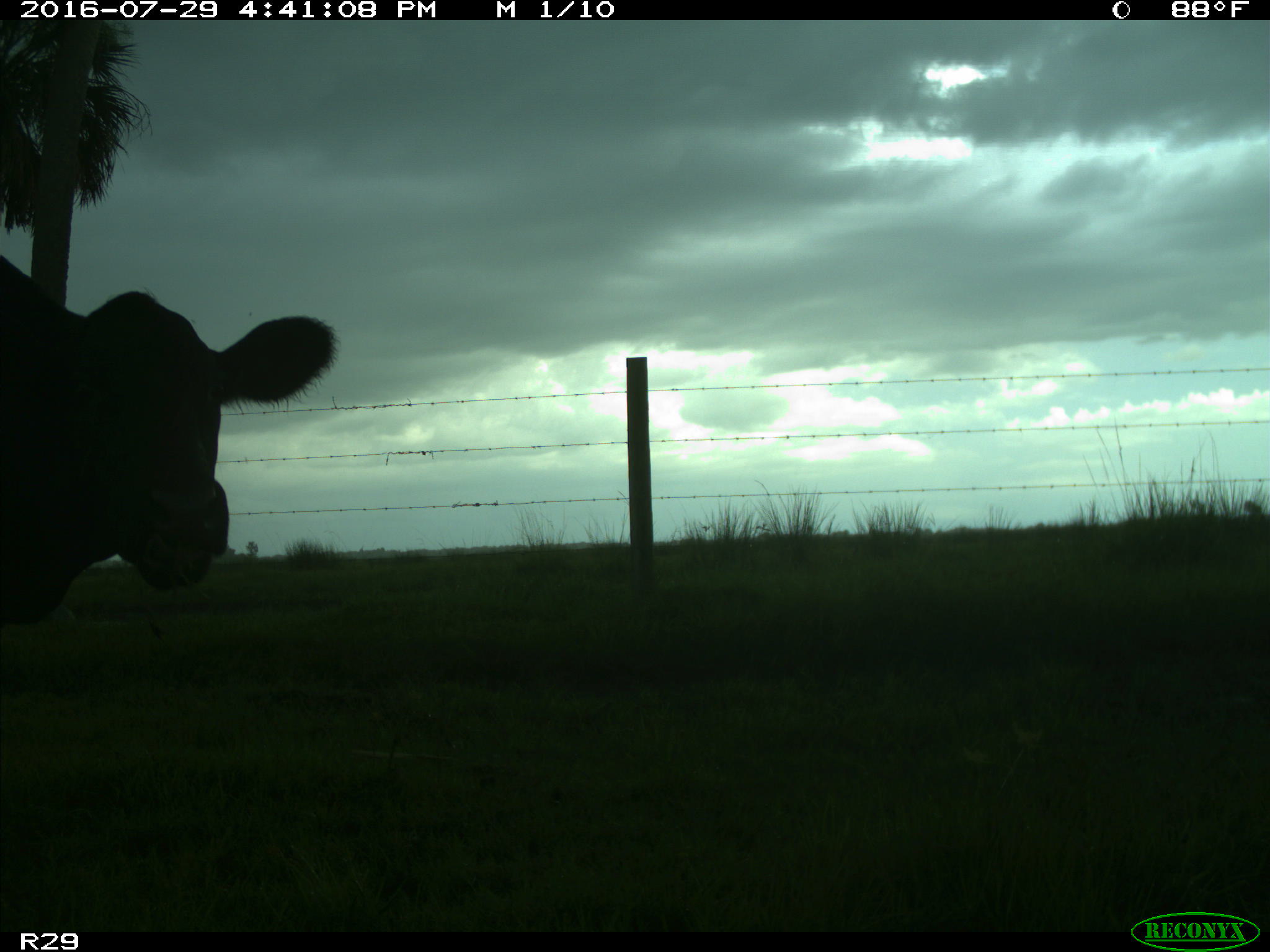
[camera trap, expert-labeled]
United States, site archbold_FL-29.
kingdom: Animalia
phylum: Chordata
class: Mammalia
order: Artiodactyla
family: Bovidae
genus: Bos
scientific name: Bos taurus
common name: domestic cow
Bos taurus (domestic cow).